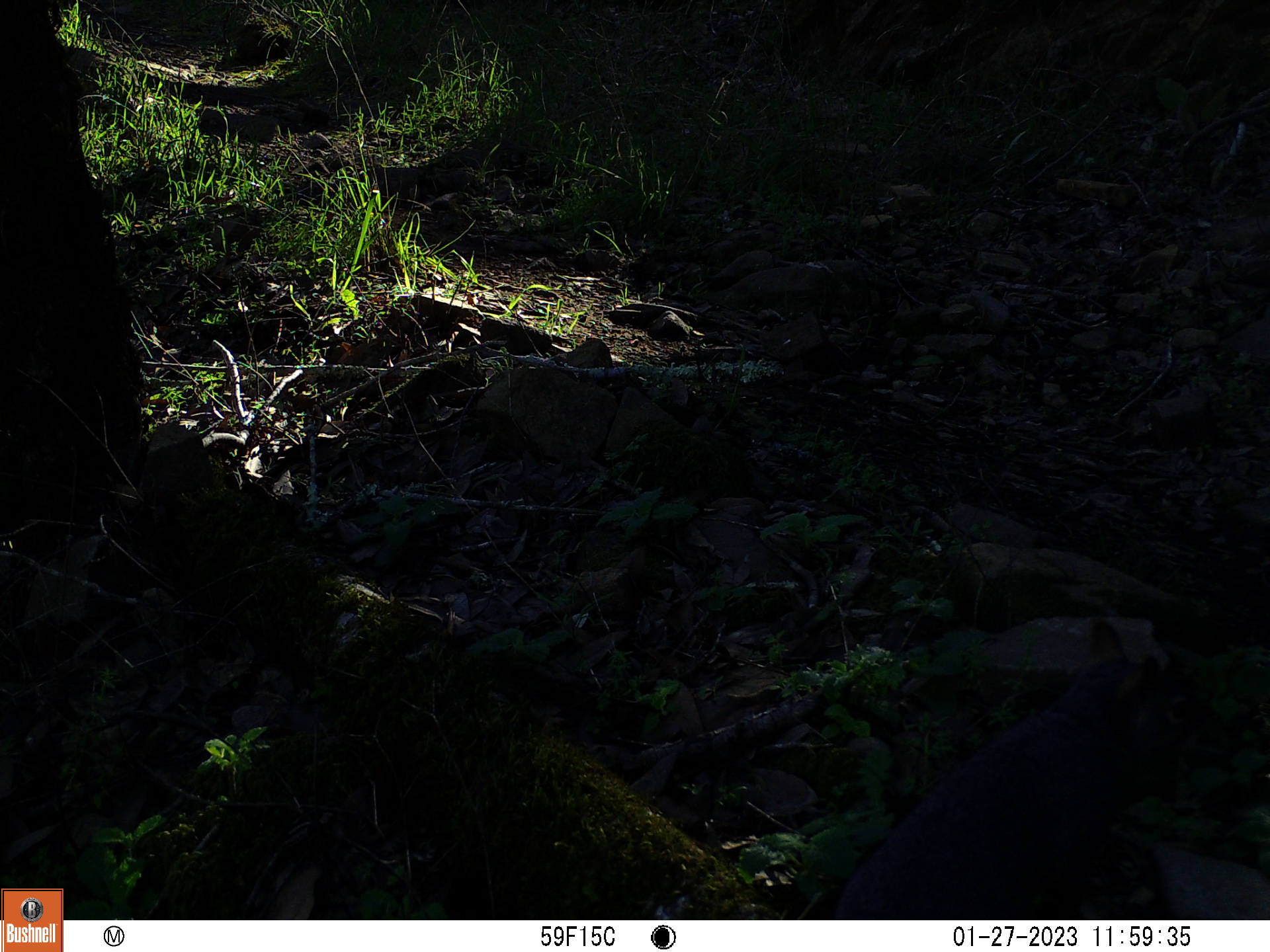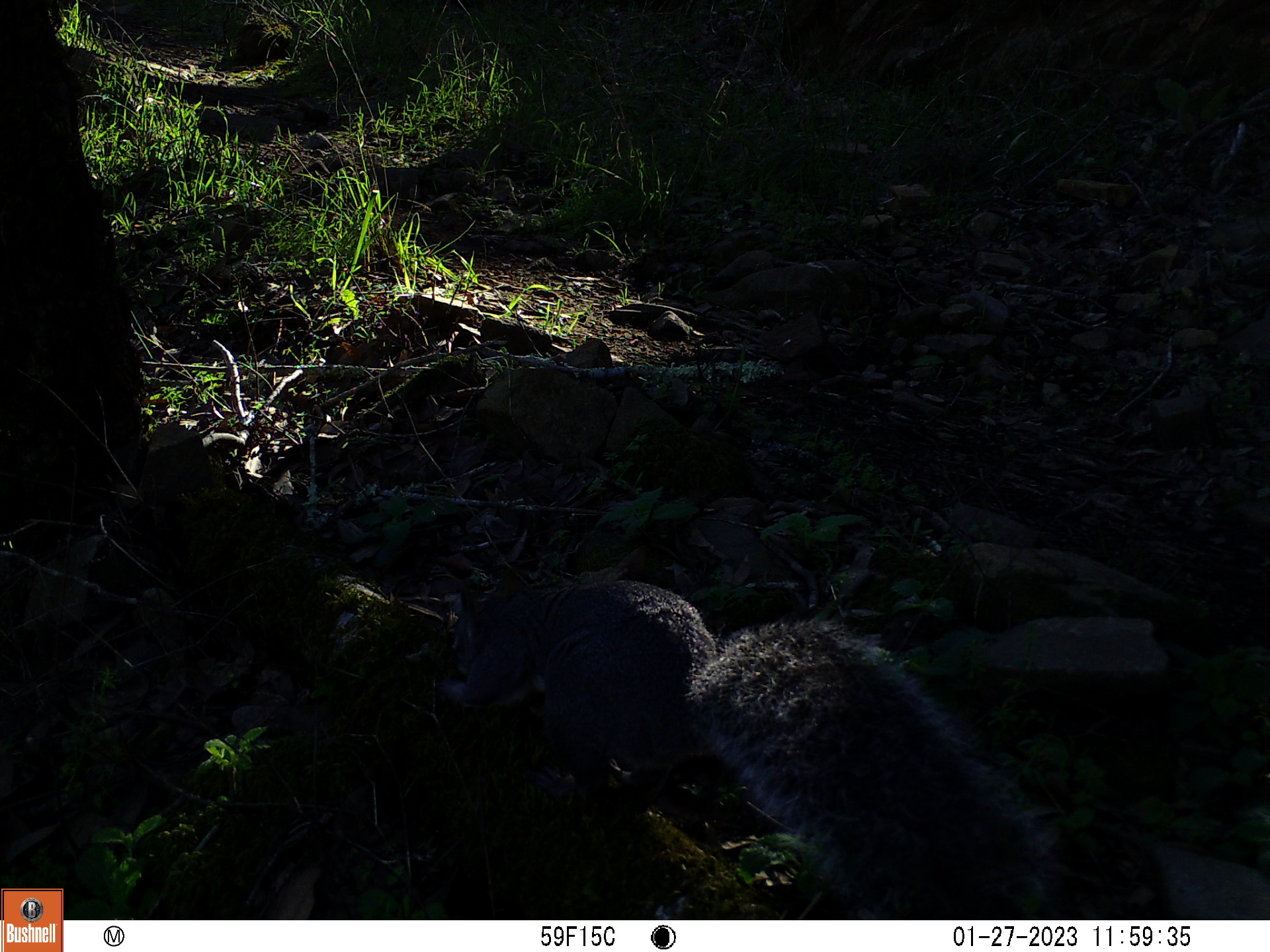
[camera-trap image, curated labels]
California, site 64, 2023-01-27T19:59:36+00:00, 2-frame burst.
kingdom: Animalia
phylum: Chordata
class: Mammalia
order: Rodentia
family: Sciuridae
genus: Sciurus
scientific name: Sciurus griseus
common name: western gray squirrel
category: western grey squirrel